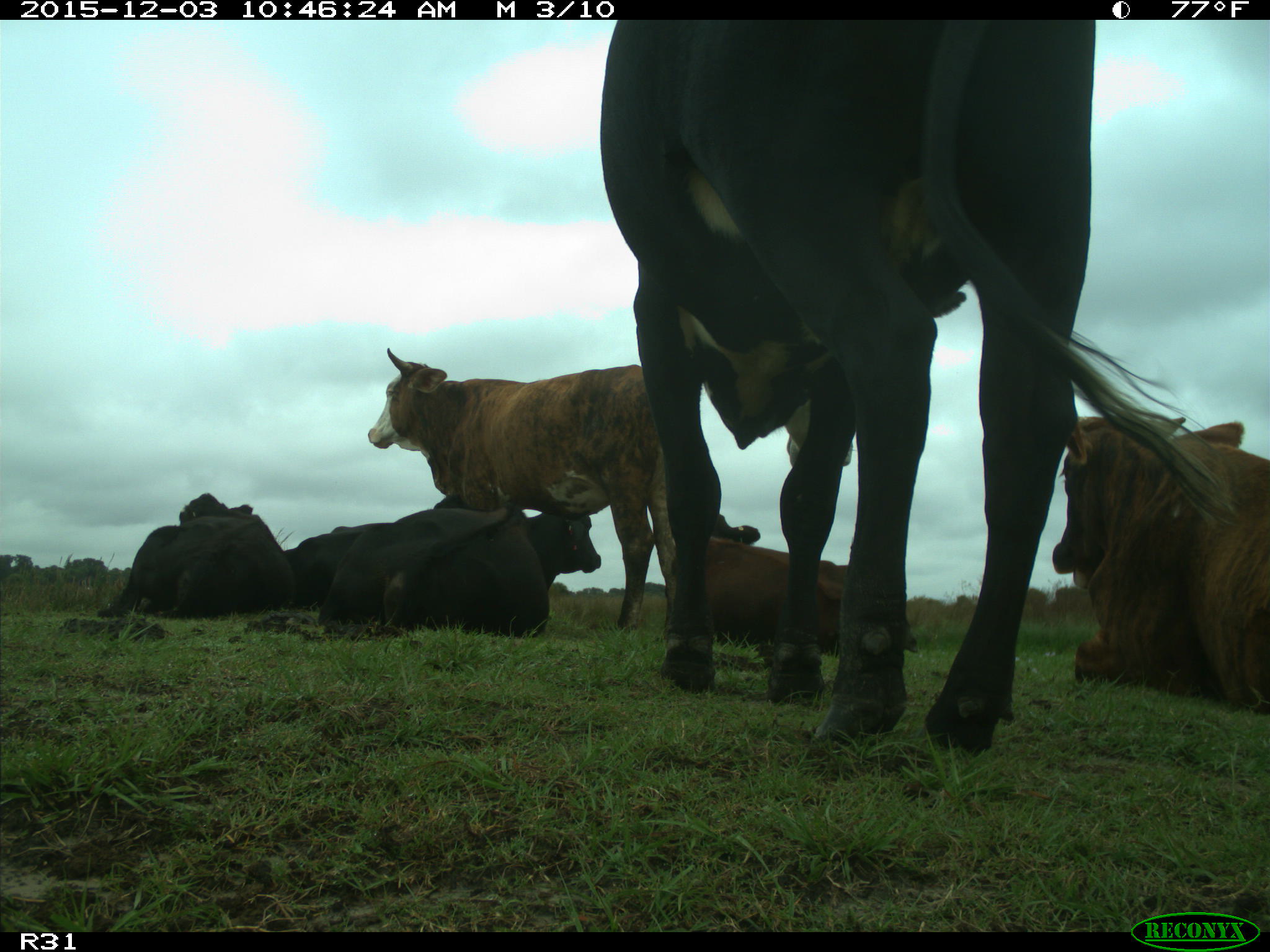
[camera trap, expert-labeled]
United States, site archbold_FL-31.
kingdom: Animalia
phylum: Chordata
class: Mammalia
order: Artiodactyla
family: Bovidae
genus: Bos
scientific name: Bos taurus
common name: domestic cow